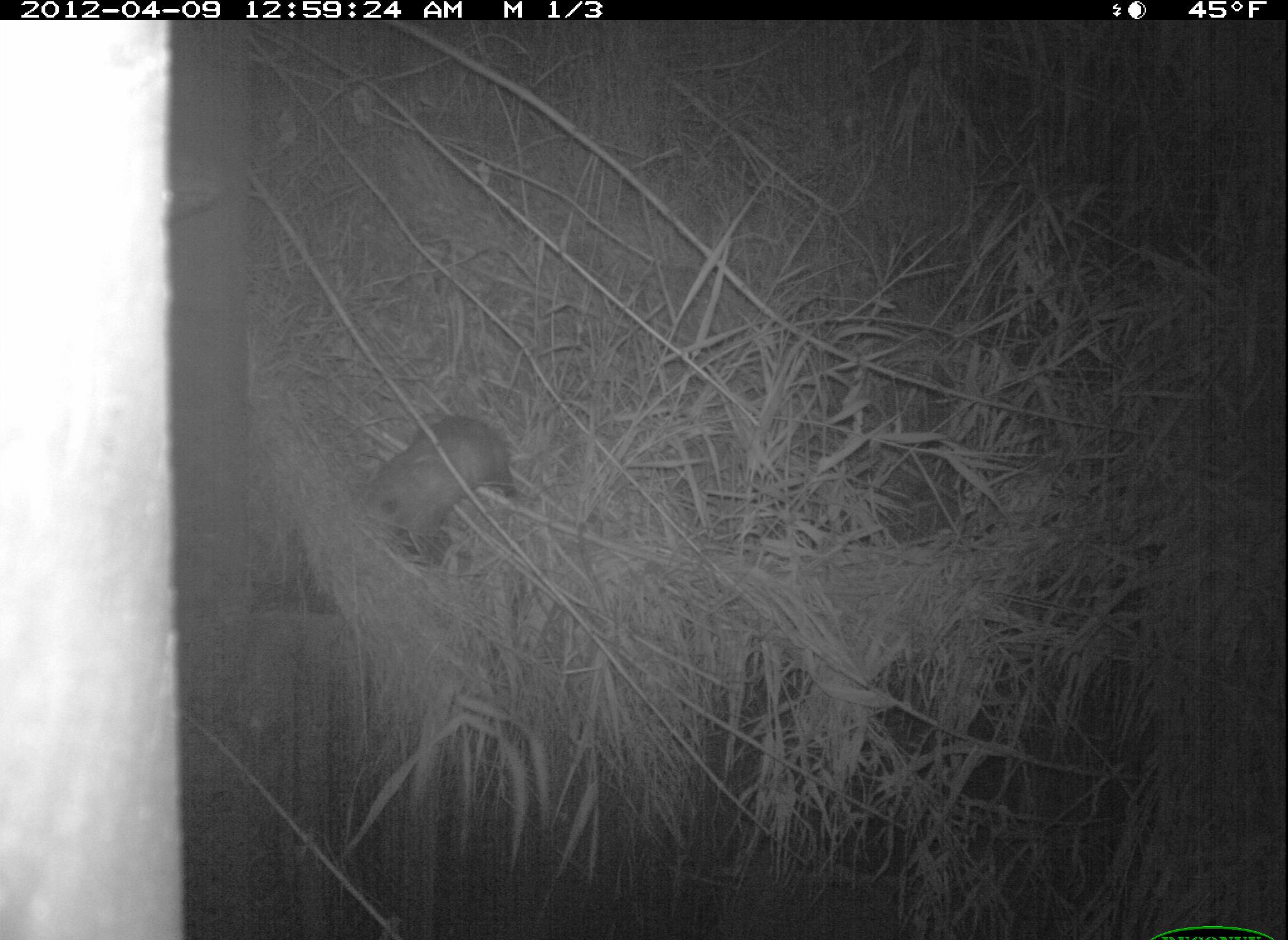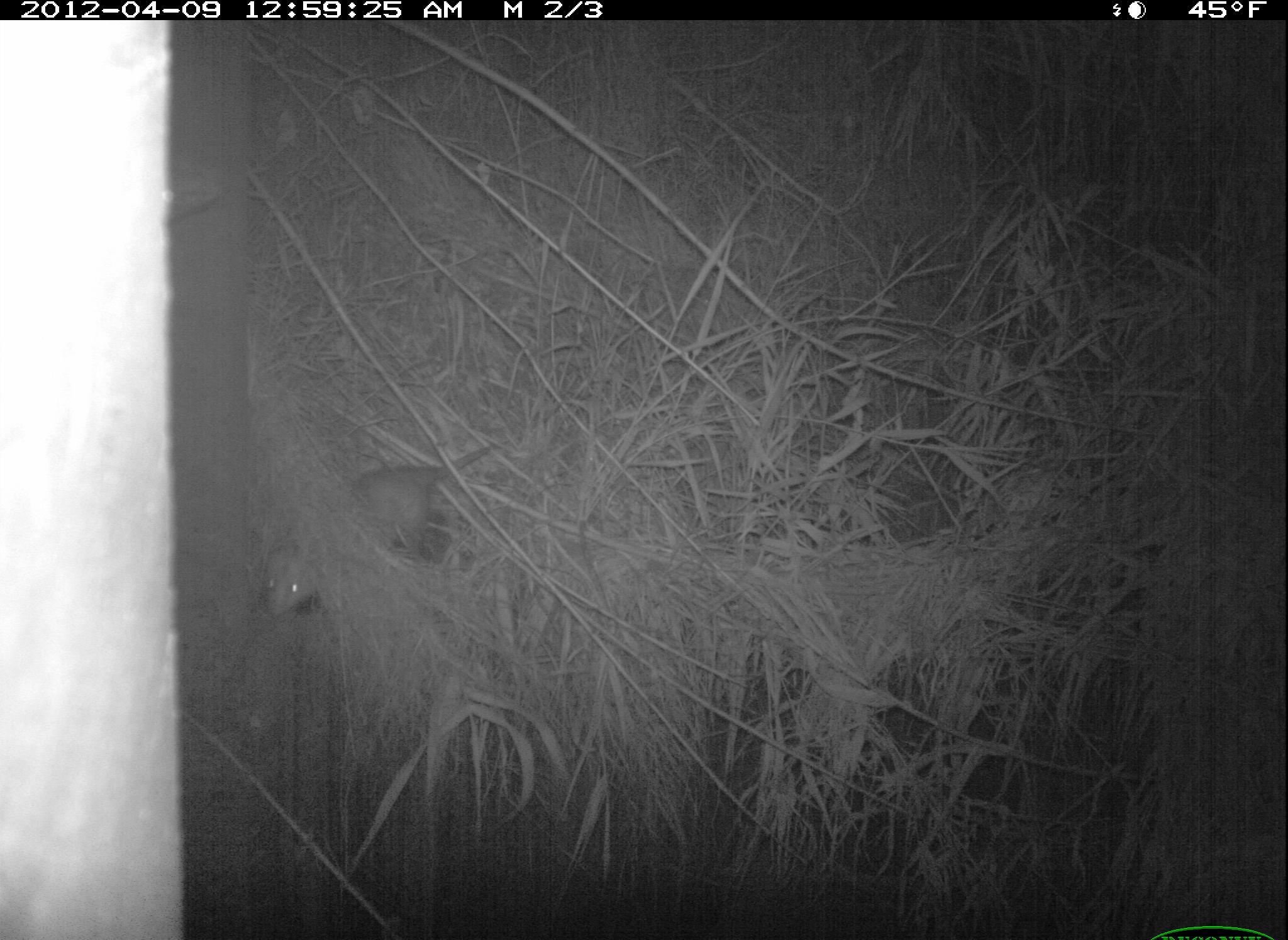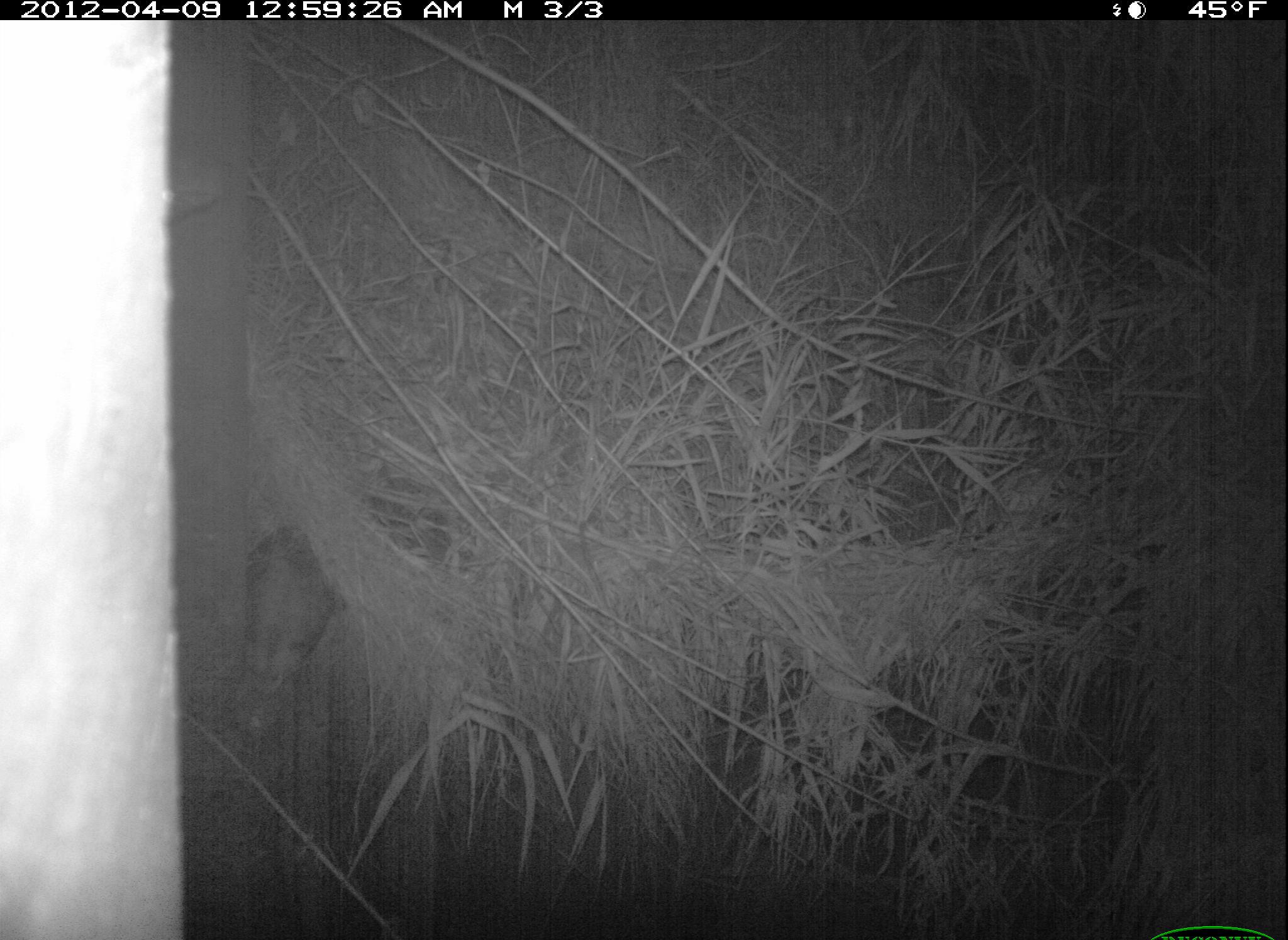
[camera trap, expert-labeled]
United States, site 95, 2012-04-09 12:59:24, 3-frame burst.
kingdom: Animalia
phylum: Chordata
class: Mammalia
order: Didelphimorphia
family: Didelphidae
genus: Didelphis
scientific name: Didelphis virginiana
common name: virginia opossum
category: opossum